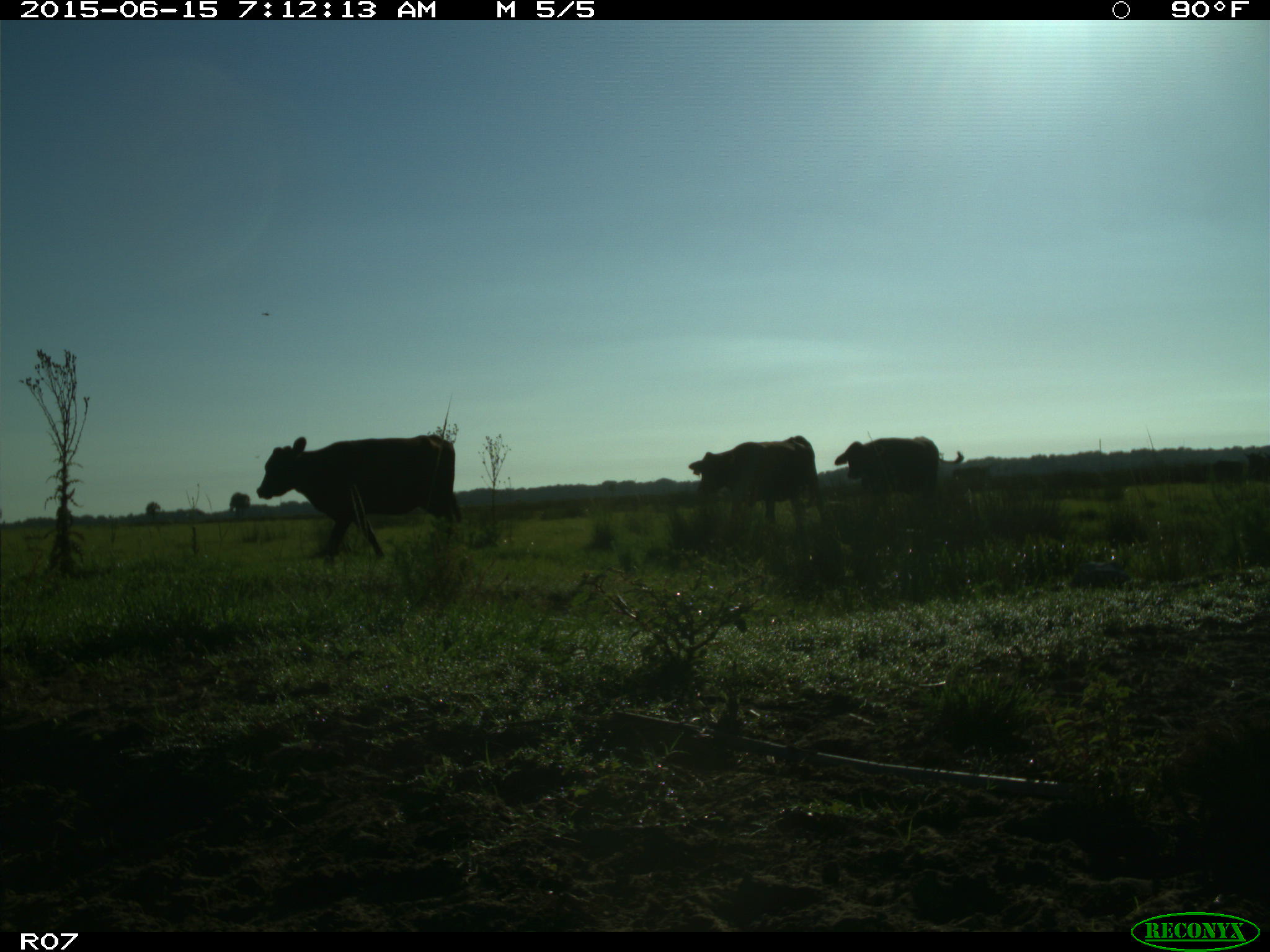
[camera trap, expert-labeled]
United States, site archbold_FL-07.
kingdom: Animalia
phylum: Chordata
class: Mammalia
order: Artiodactyla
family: Bovidae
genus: Bos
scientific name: Bos taurus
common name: domestic cow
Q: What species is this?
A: Bos taurus (domestic cow).